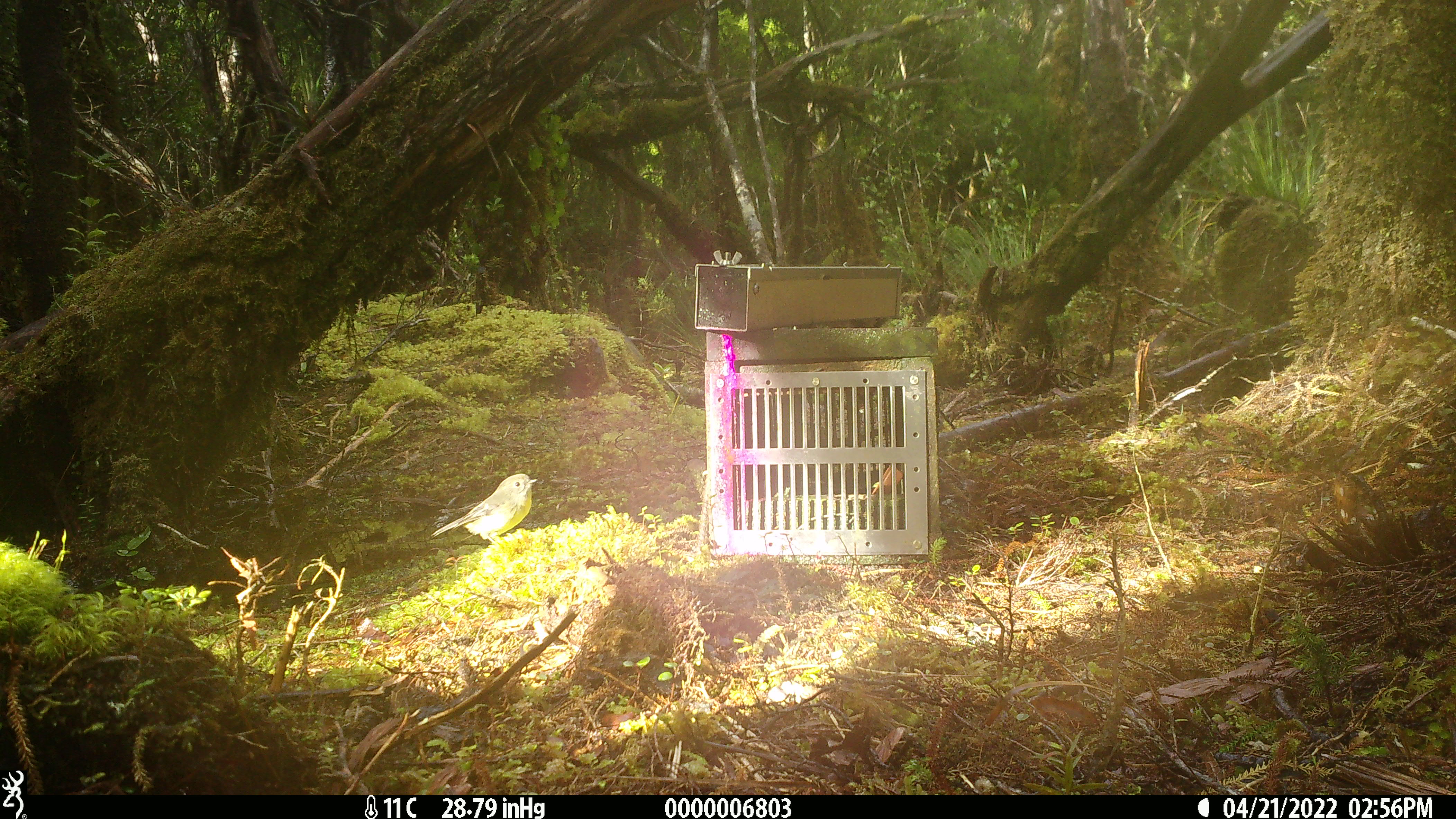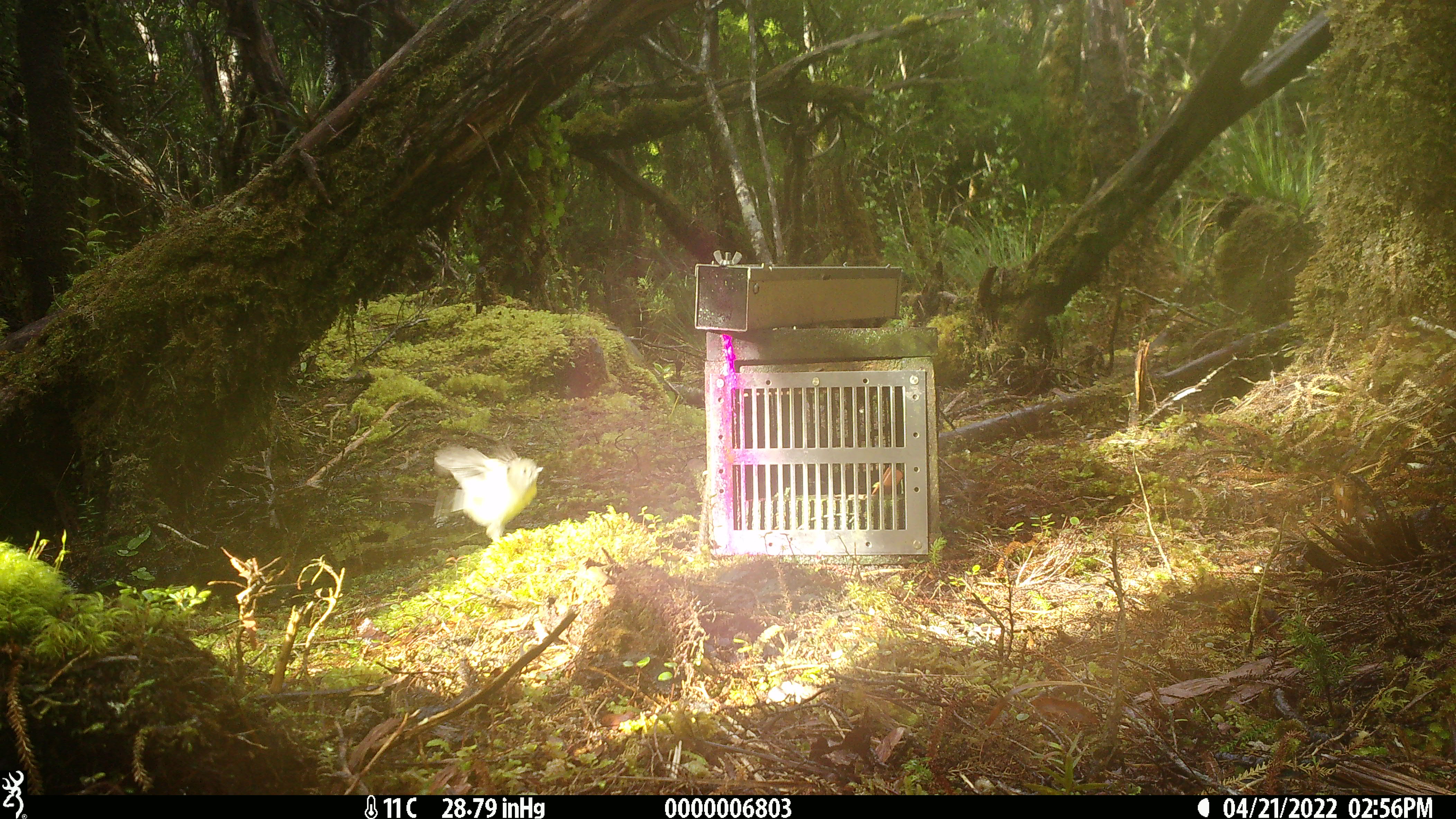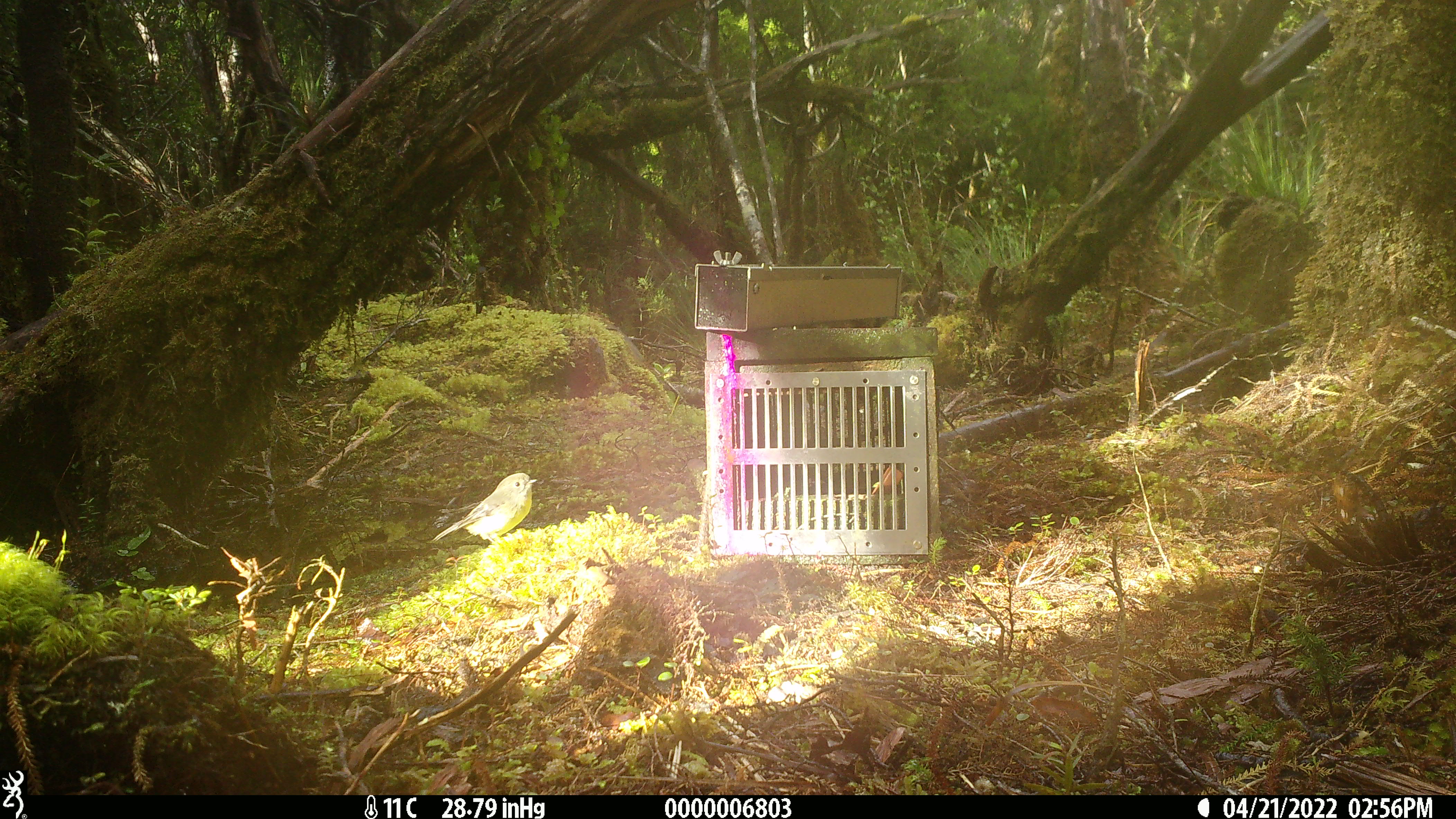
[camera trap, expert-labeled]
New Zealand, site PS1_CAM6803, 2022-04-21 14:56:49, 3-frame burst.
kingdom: Animalia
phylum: Chordata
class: Aves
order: Passeriformes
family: Petroicidae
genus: Petroica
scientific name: Petroica macrocephala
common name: tomtit